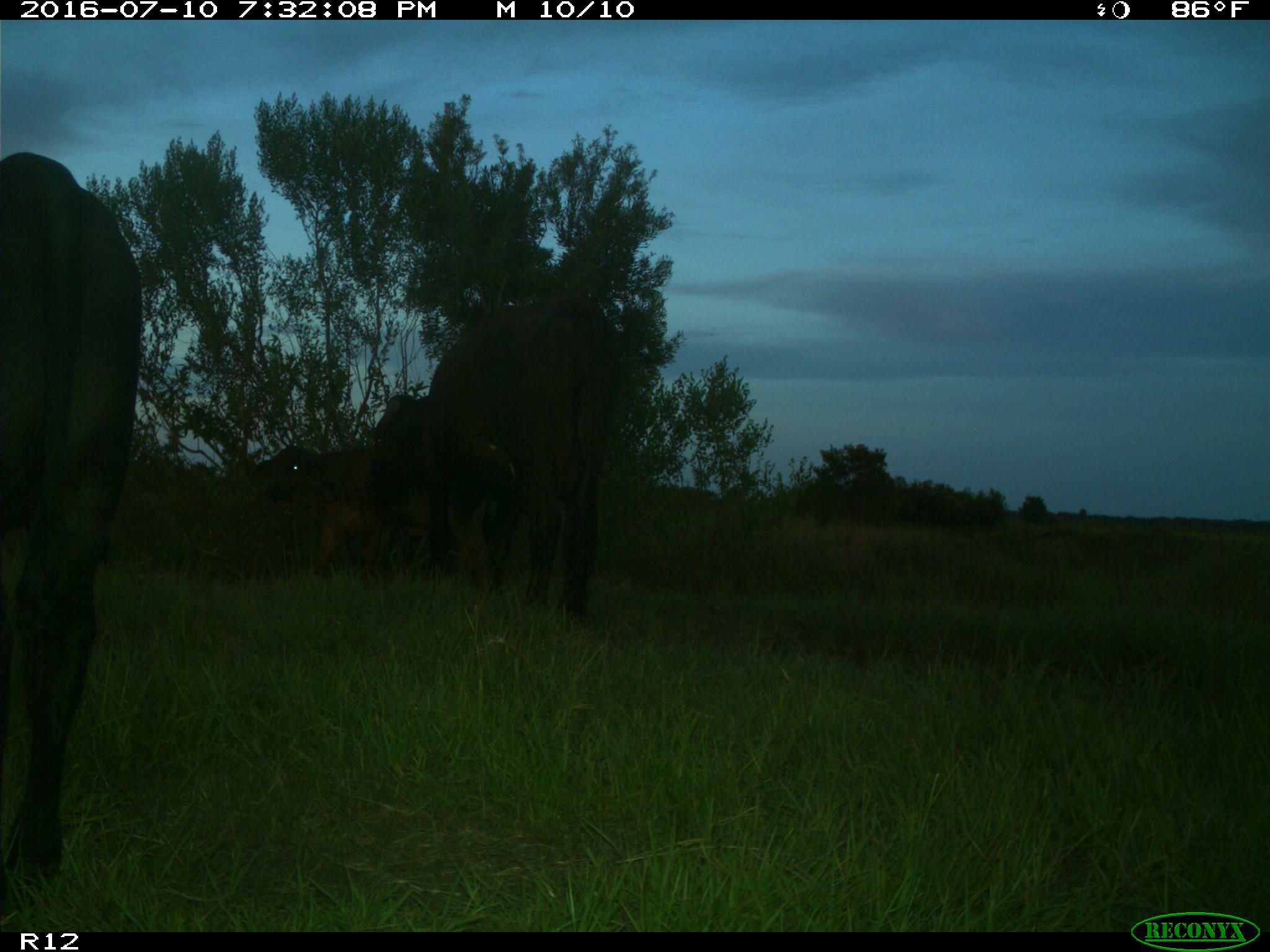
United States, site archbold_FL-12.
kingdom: Animalia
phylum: Chordata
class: Mammalia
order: Artiodactyla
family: Bovidae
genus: Bos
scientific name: Bos taurus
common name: domestic cow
Bos taurus (domestic cow).